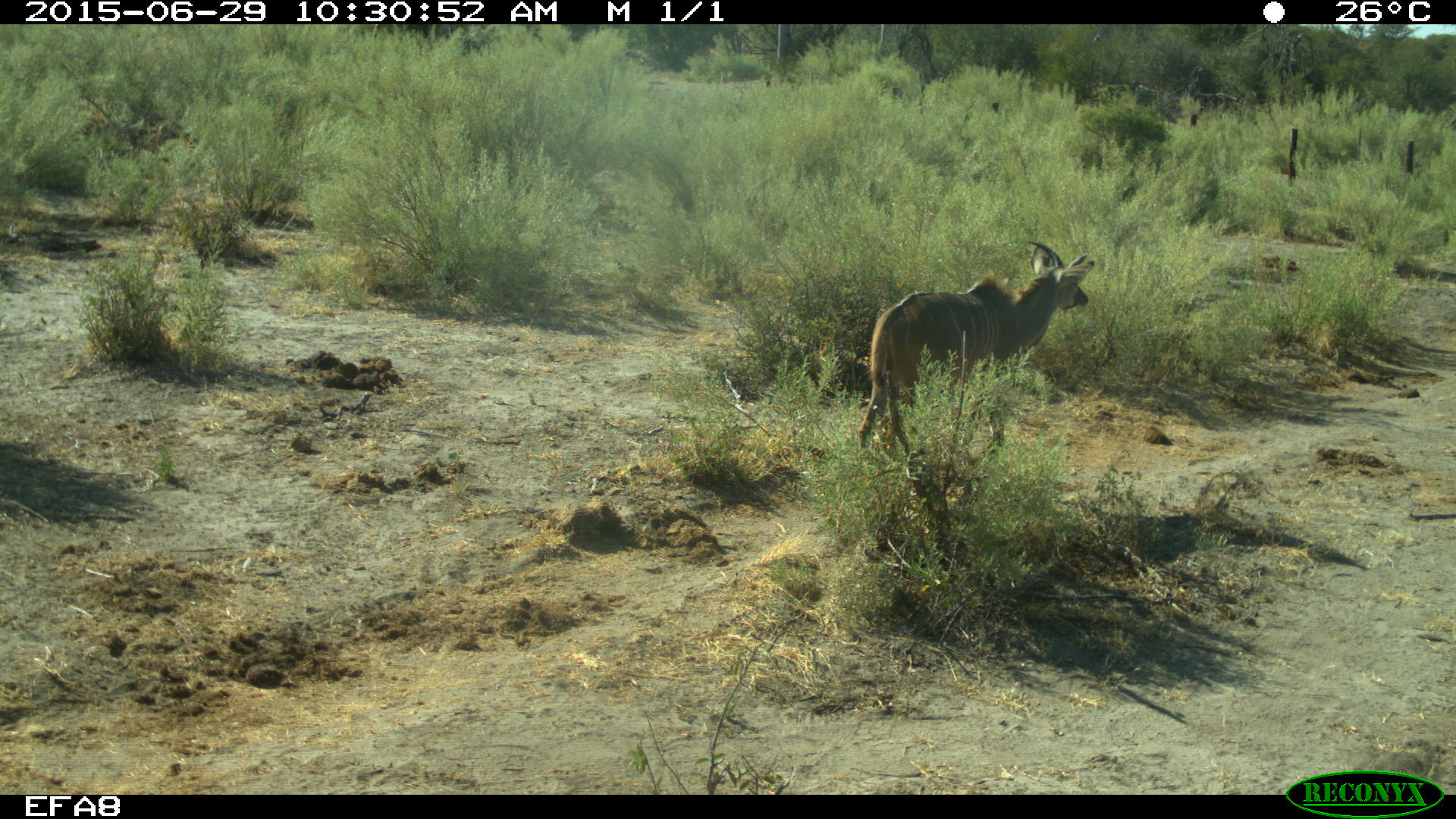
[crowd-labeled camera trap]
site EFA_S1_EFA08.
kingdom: Animalia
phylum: Chordata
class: Mammalia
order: Artiodactyla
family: Bovidae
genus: Tragelaphus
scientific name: Tragelaphus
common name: kudu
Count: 1.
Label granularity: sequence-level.